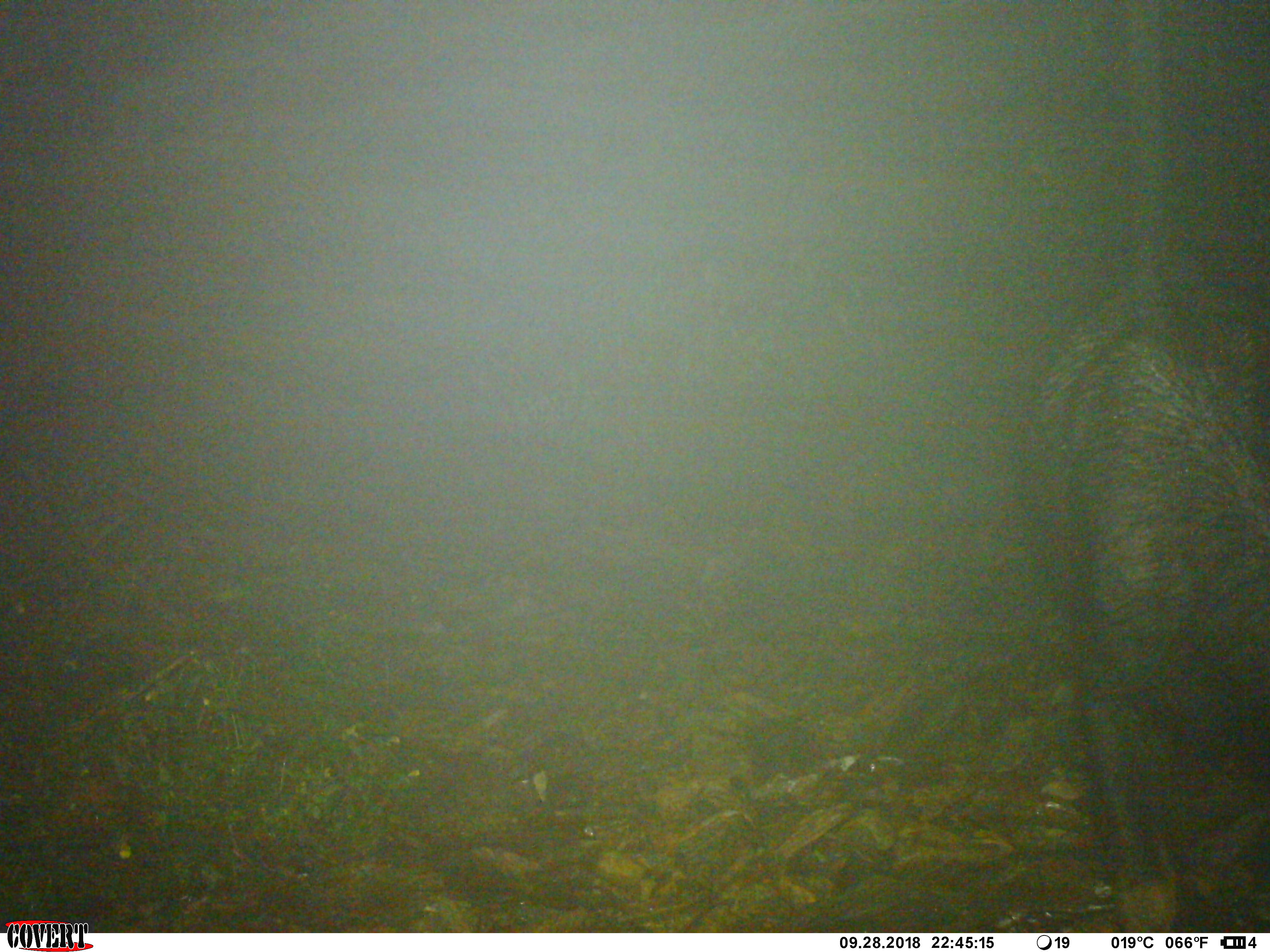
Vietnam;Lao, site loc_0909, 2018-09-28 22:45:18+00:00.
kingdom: Animalia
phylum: Chordata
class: Mammalia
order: Artiodactyla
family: Bovidae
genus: Capricornis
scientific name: Capricornis sumatraensis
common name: chinese serow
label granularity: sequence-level